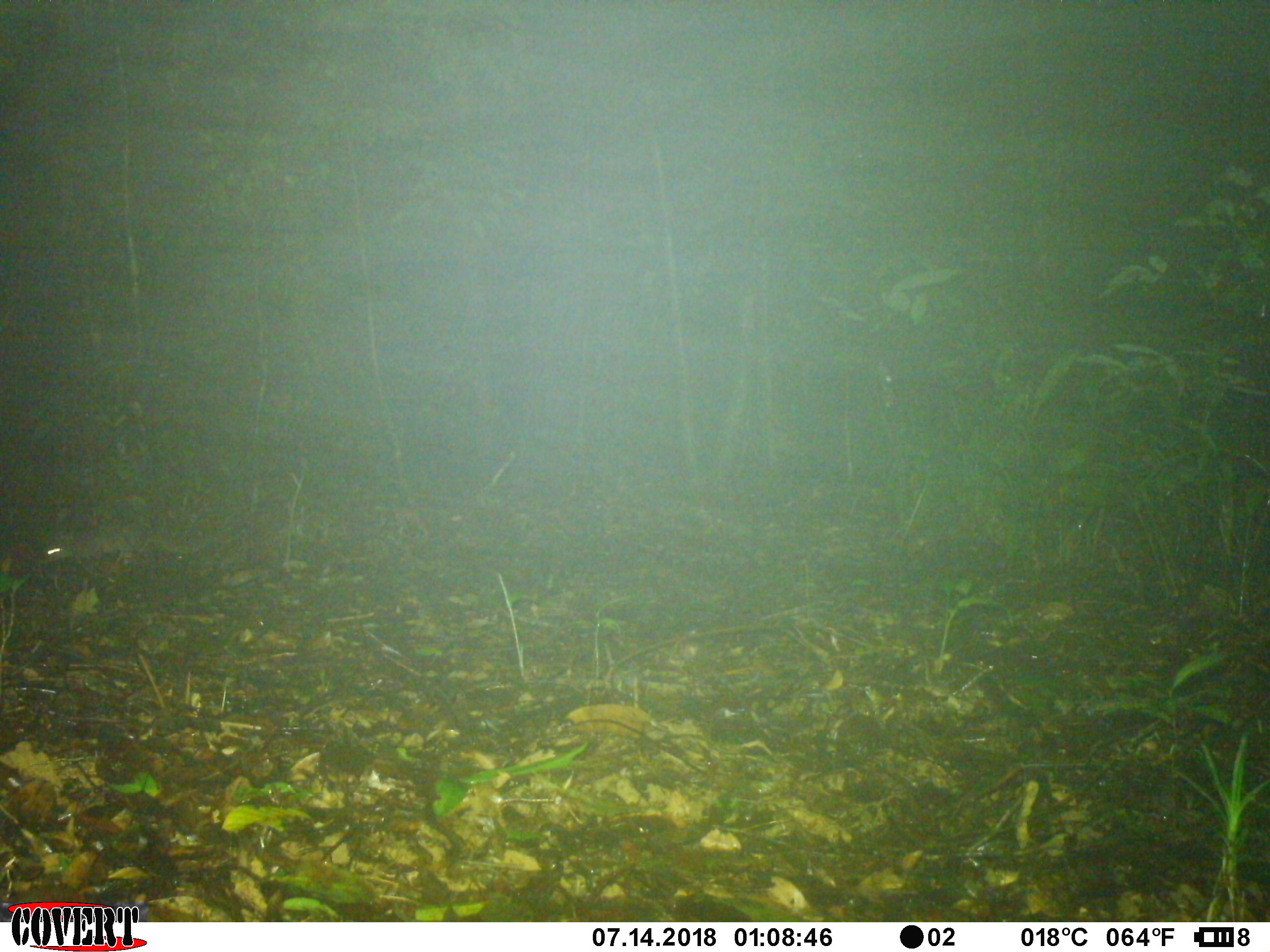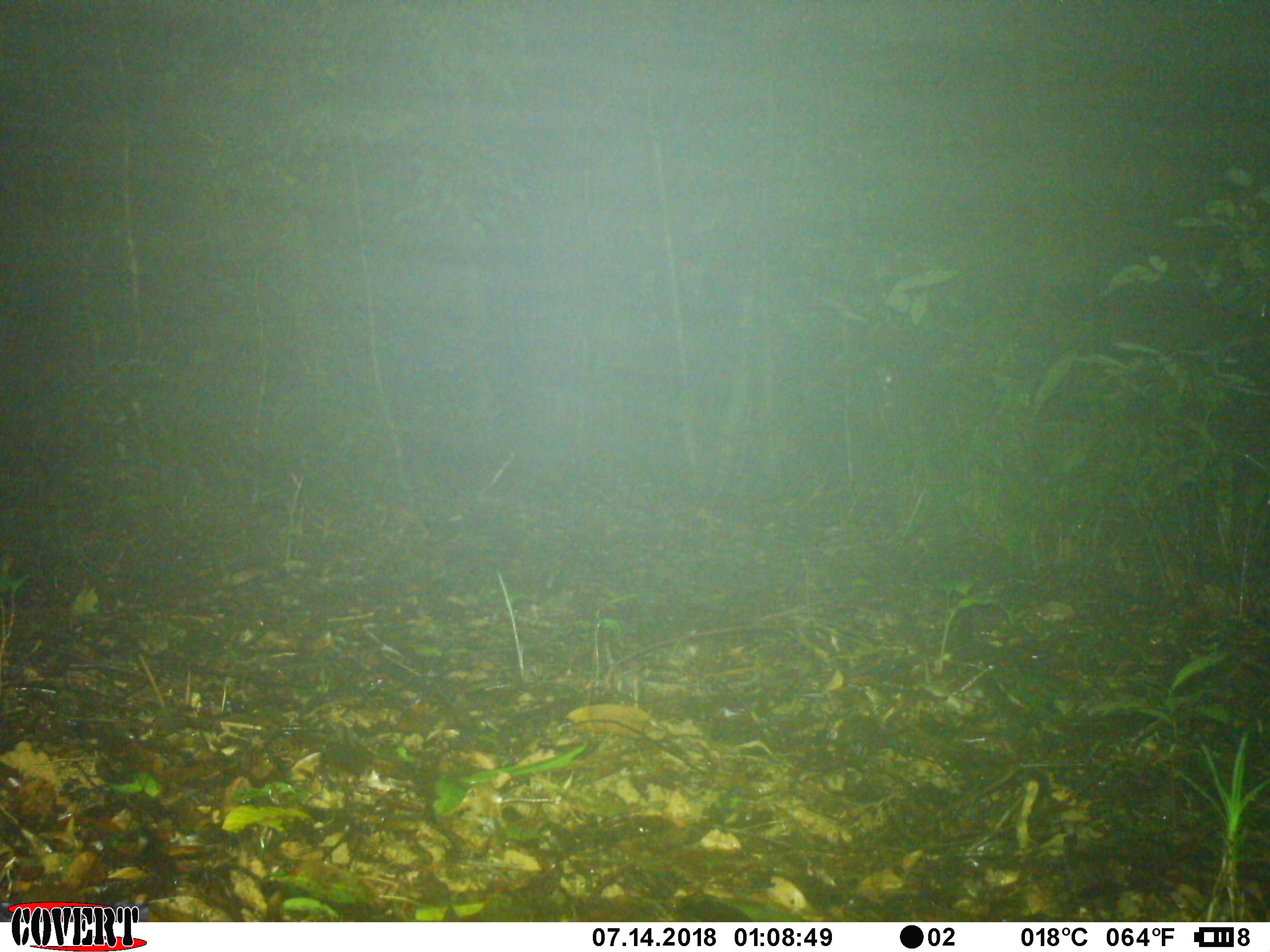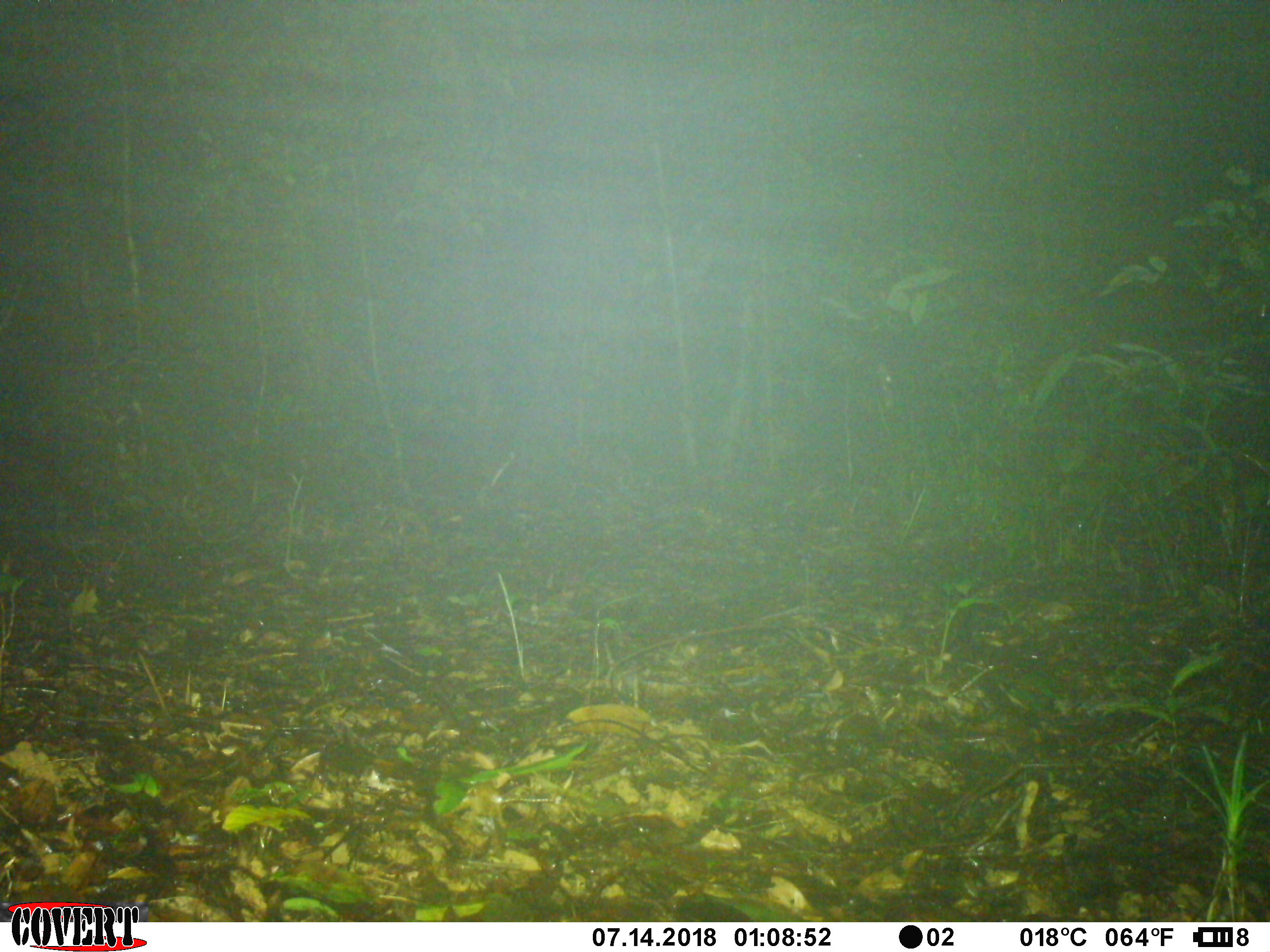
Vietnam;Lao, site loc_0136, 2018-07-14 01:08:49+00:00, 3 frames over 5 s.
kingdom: Animalia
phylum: Chordata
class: Mammalia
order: Carnivora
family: Mustelidae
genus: Melogale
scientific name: Melogale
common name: ferret badger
Ferret badger (Melogale). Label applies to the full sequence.